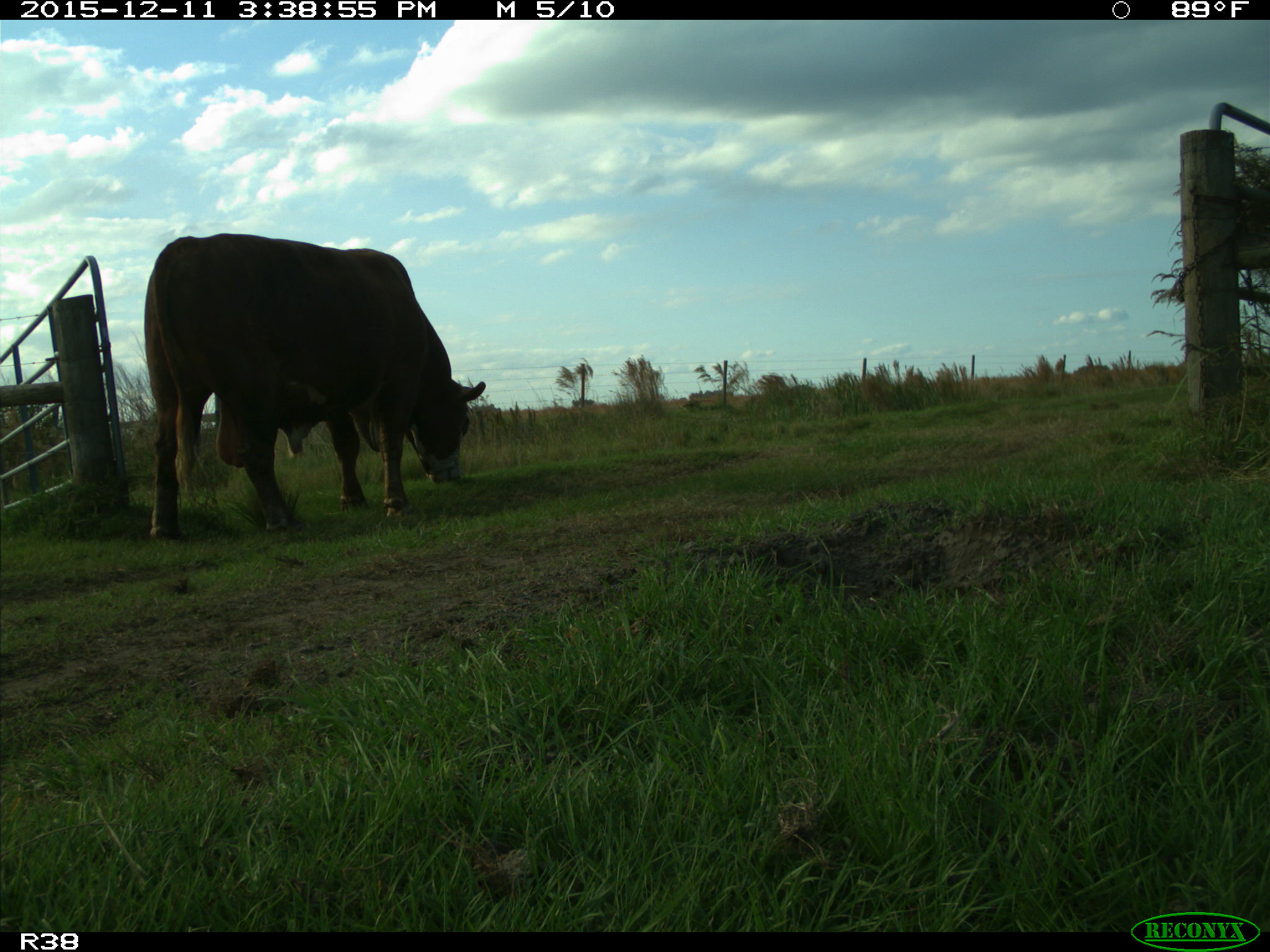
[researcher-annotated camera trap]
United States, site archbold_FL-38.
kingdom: Animalia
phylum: Chordata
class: Mammalia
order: Artiodactyla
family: Bovidae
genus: Bos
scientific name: Bos taurus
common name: domestic cow